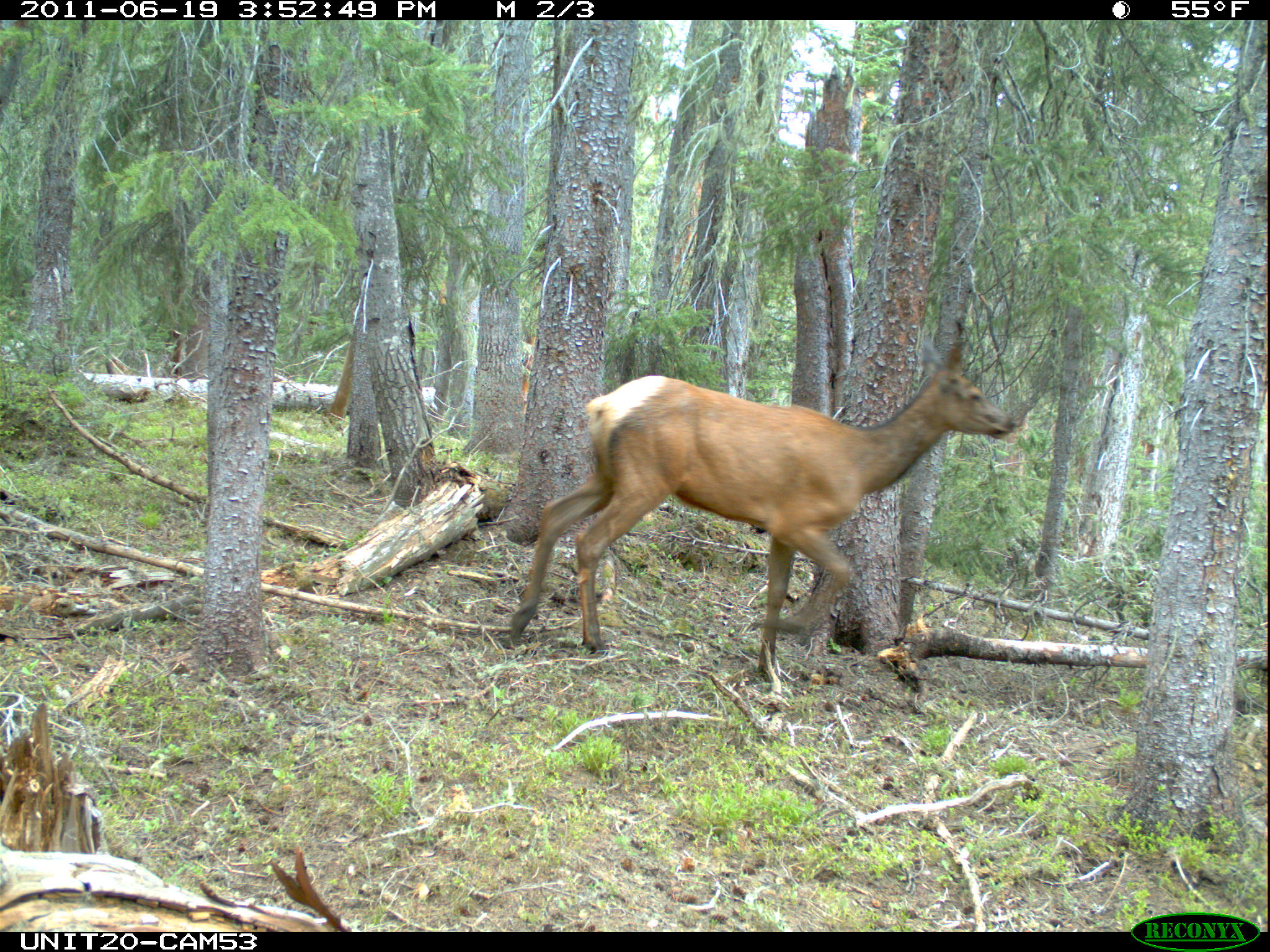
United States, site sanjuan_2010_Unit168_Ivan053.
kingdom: Animalia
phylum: Chordata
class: Mammalia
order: Artiodactyla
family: Cervidae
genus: Cervus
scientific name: Cervus elaphus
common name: red deer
Cervus elaphus (red deer).